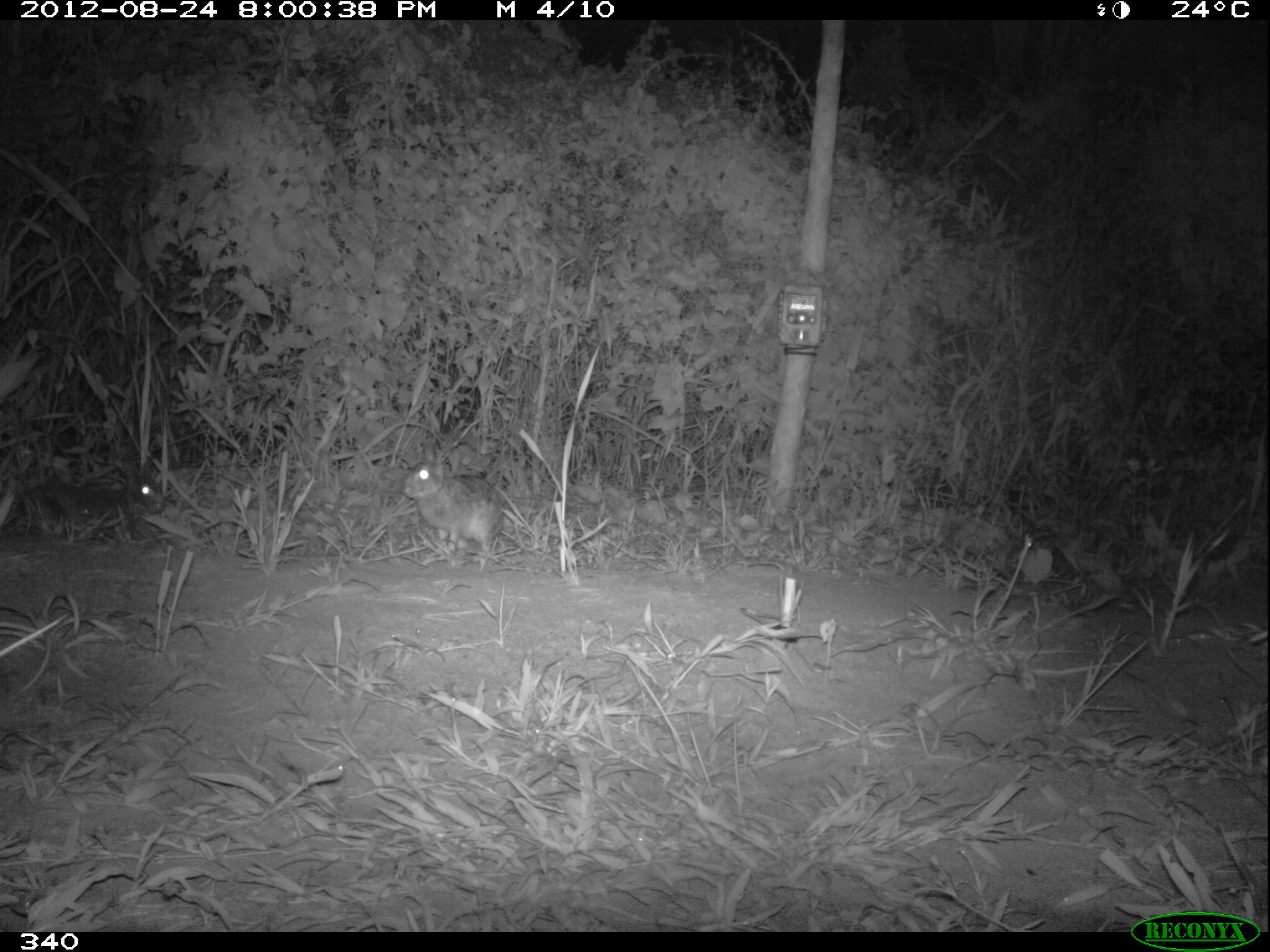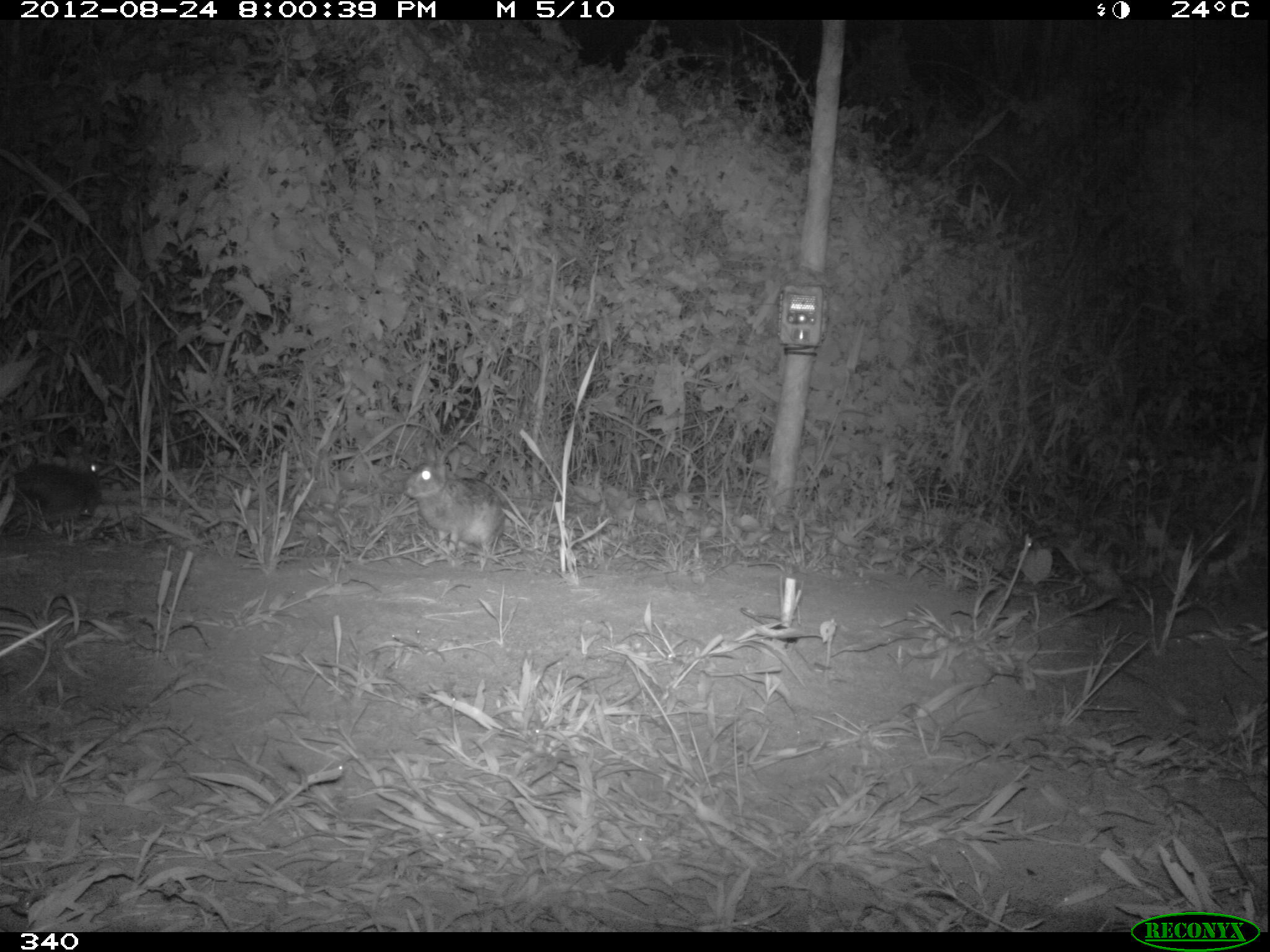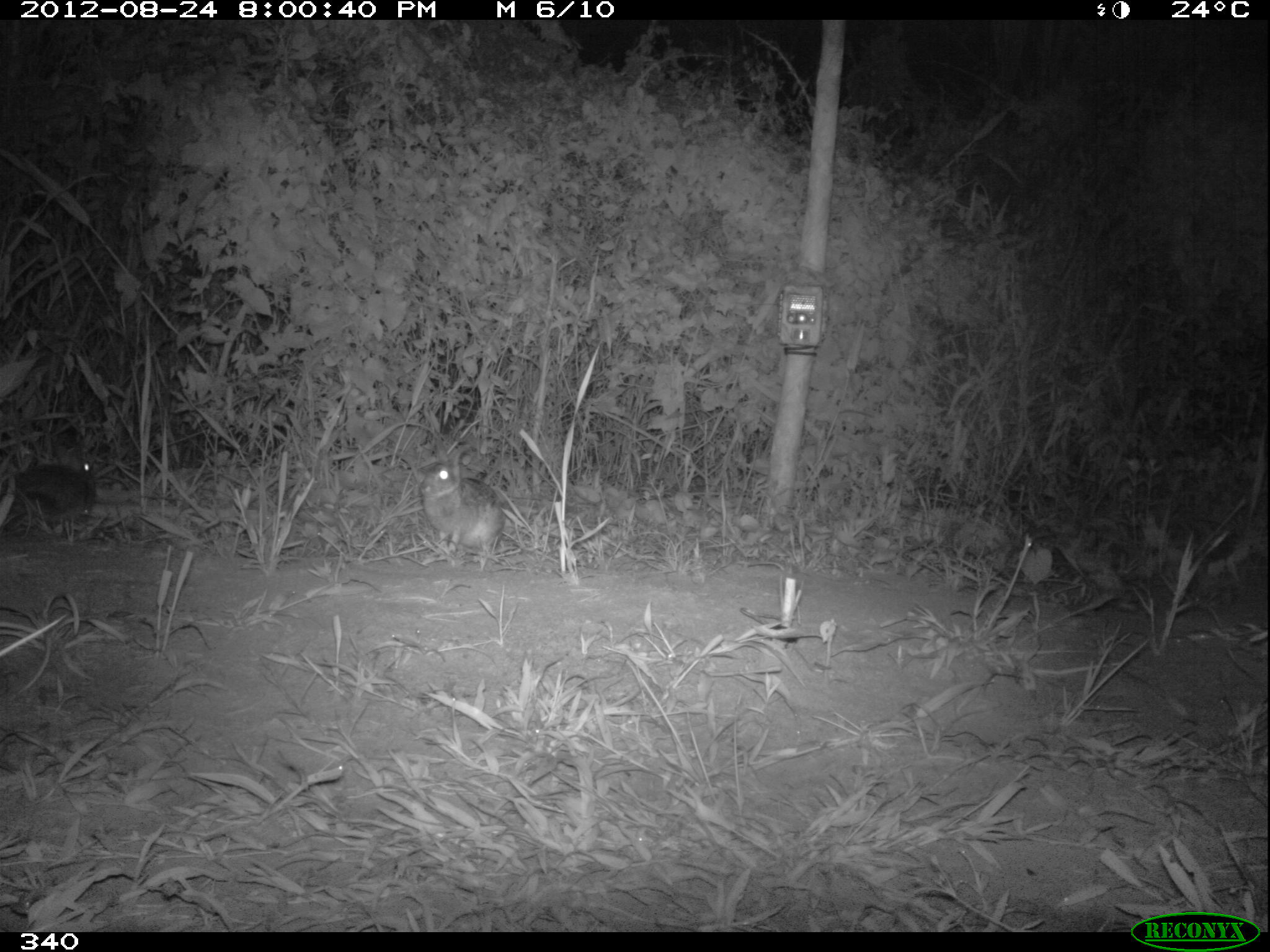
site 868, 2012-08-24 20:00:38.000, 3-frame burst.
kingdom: Animalia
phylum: Chordata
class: Mammalia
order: Lagomorpha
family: Leporidae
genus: Sylvilagus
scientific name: Sylvilagus brasiliensis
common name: tapeti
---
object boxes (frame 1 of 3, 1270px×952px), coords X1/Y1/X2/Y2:
sylvilagus brasiliensis: 401/436/503/552; 18/454/166/531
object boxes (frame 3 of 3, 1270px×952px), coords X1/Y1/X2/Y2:
sylvilagus brasiliensis: 417/438/503/552; 0/457/96/522